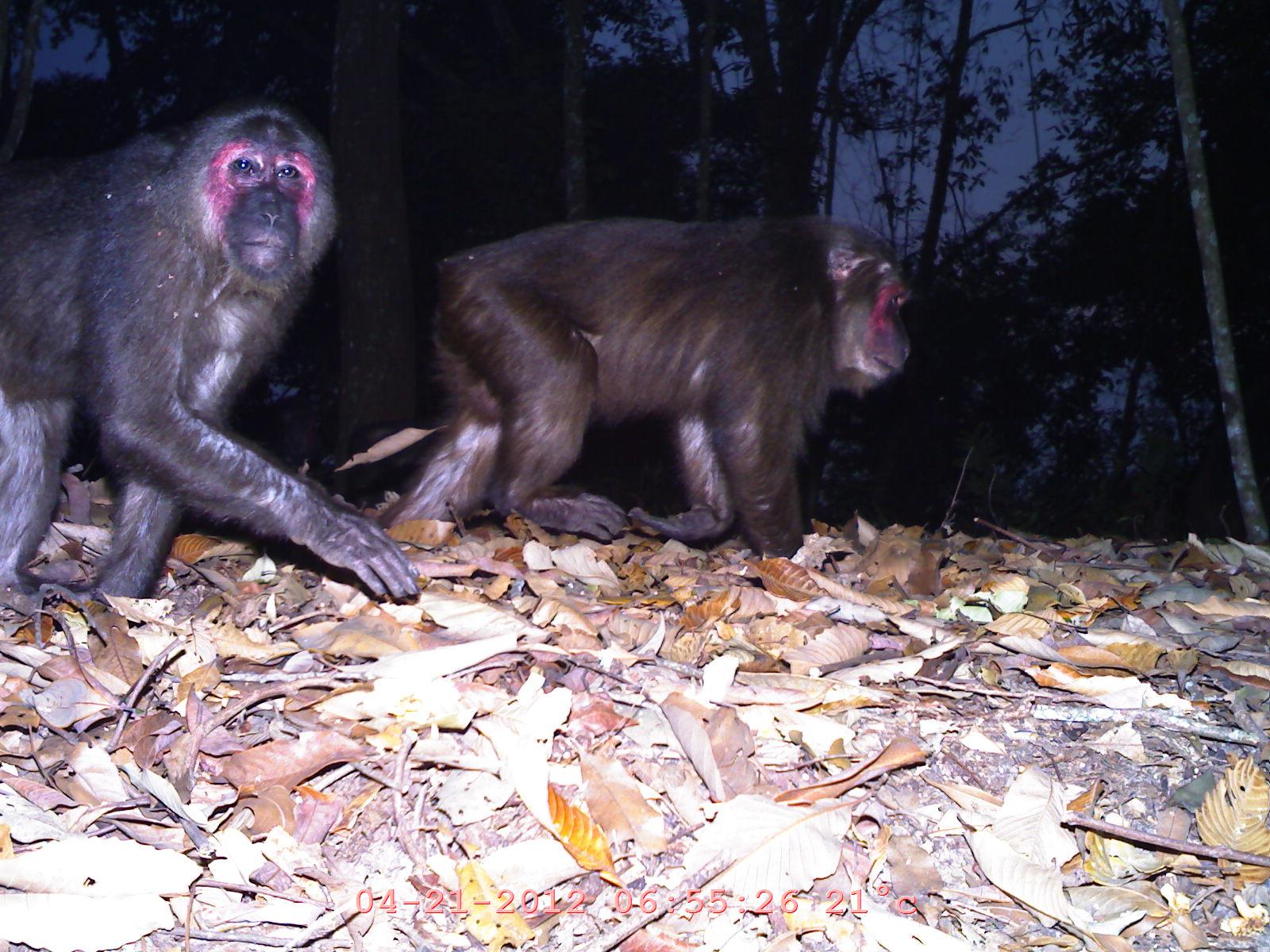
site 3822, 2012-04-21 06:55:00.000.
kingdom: Animalia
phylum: Chordata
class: Mammalia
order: Primates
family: Cercopithecidae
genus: Macaca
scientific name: Macaca arctoides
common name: stump-tailed macaque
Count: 2.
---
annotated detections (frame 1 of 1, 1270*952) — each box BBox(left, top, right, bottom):
macaca arctoides: BBox(0, 100, 424, 611); BBox(375, 209, 915, 557)